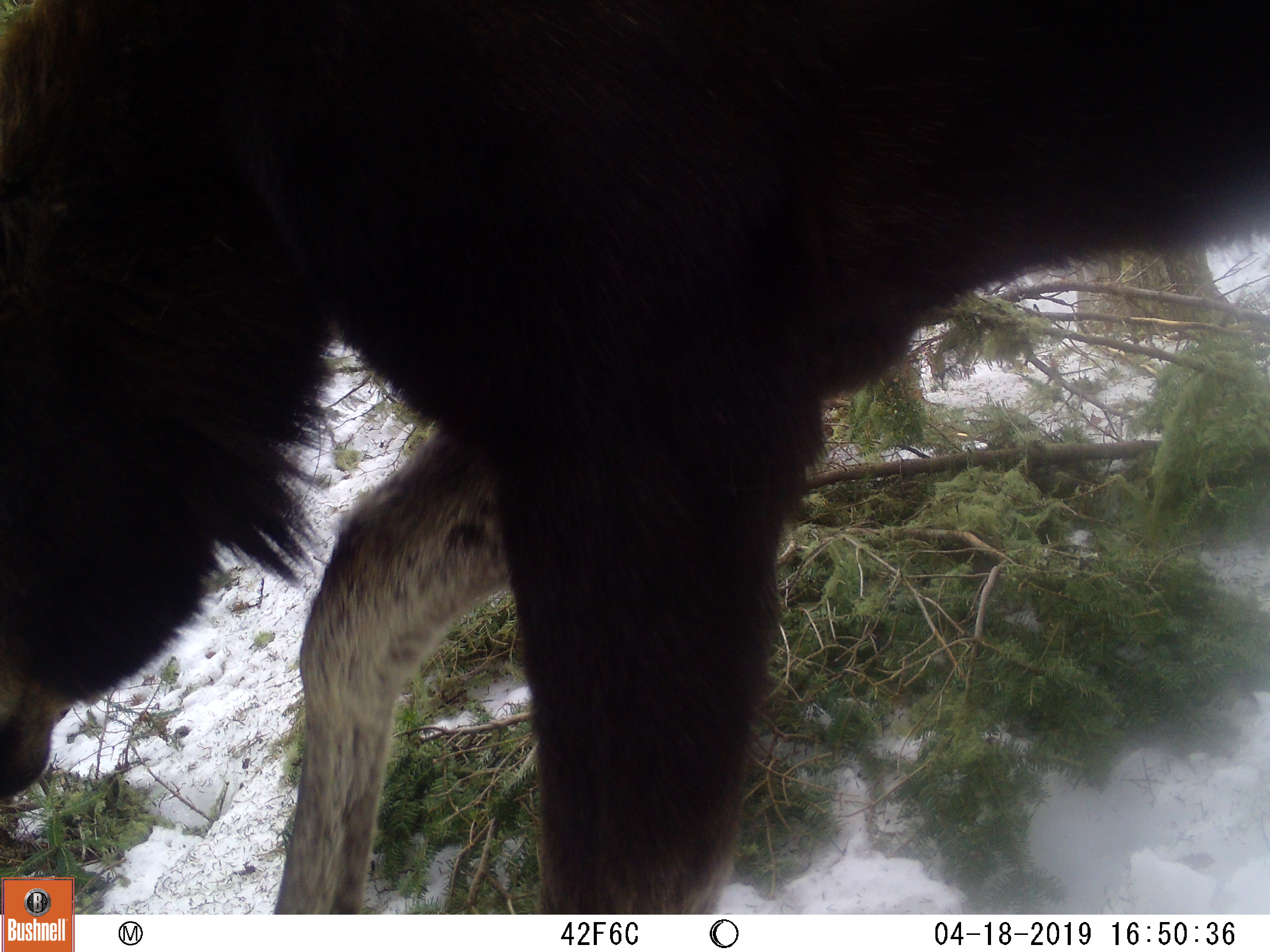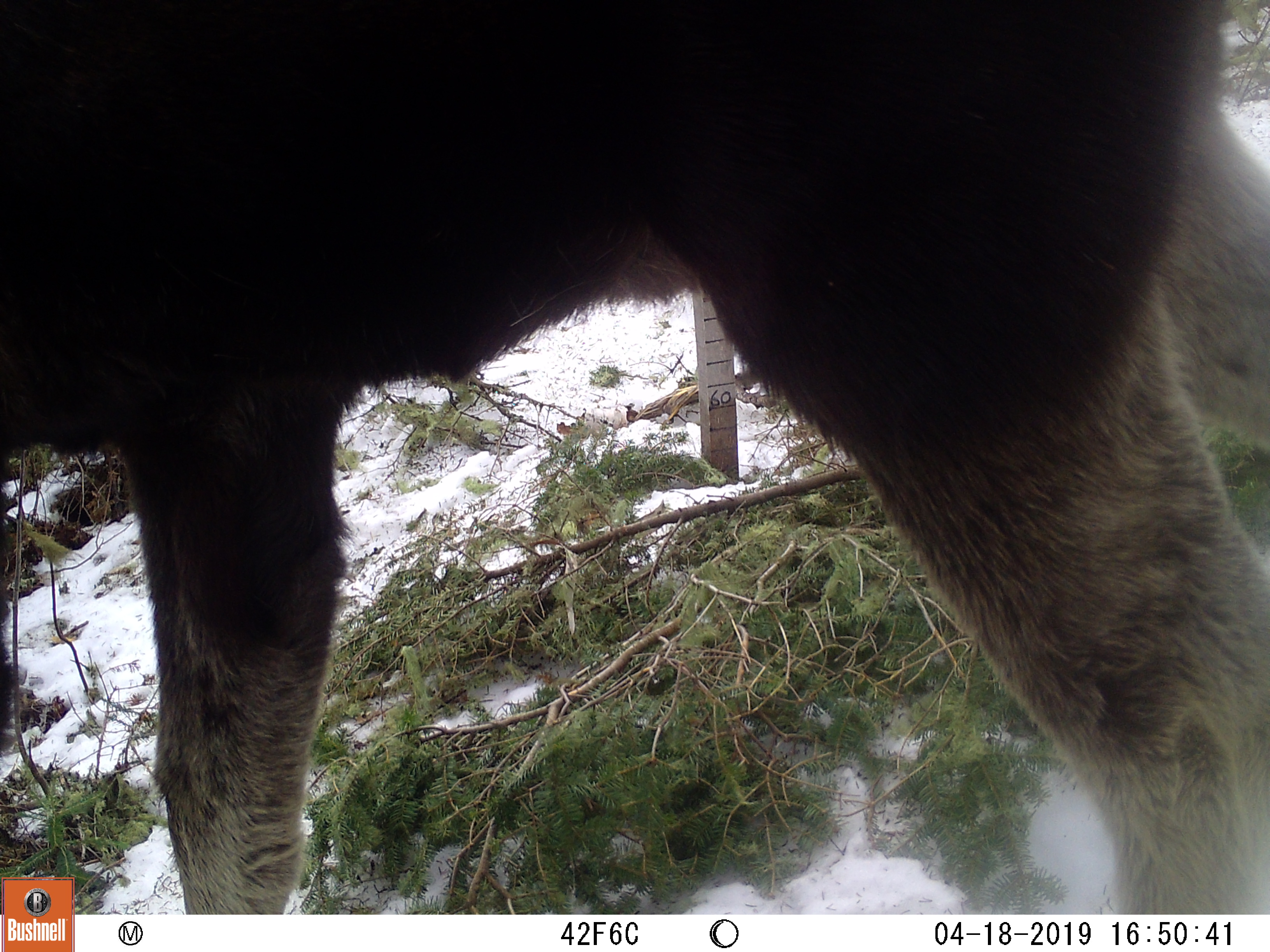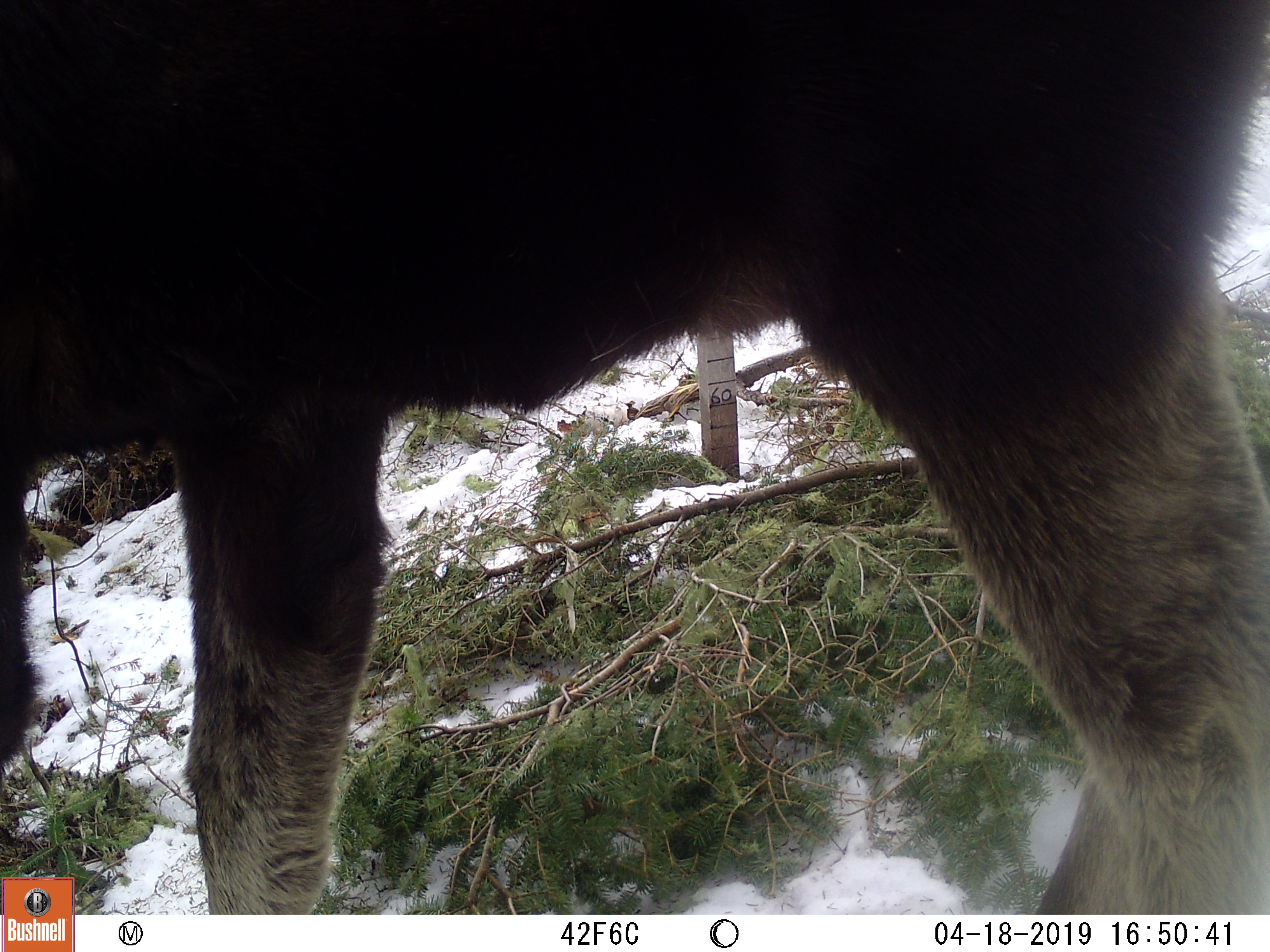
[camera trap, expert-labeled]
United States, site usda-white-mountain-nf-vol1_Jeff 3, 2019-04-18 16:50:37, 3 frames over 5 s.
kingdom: Animalia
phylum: Chordata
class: Mammalia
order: Artiodactyla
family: Cervidae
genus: Alces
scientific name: Alces alces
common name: moose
Moose (Alces alces).